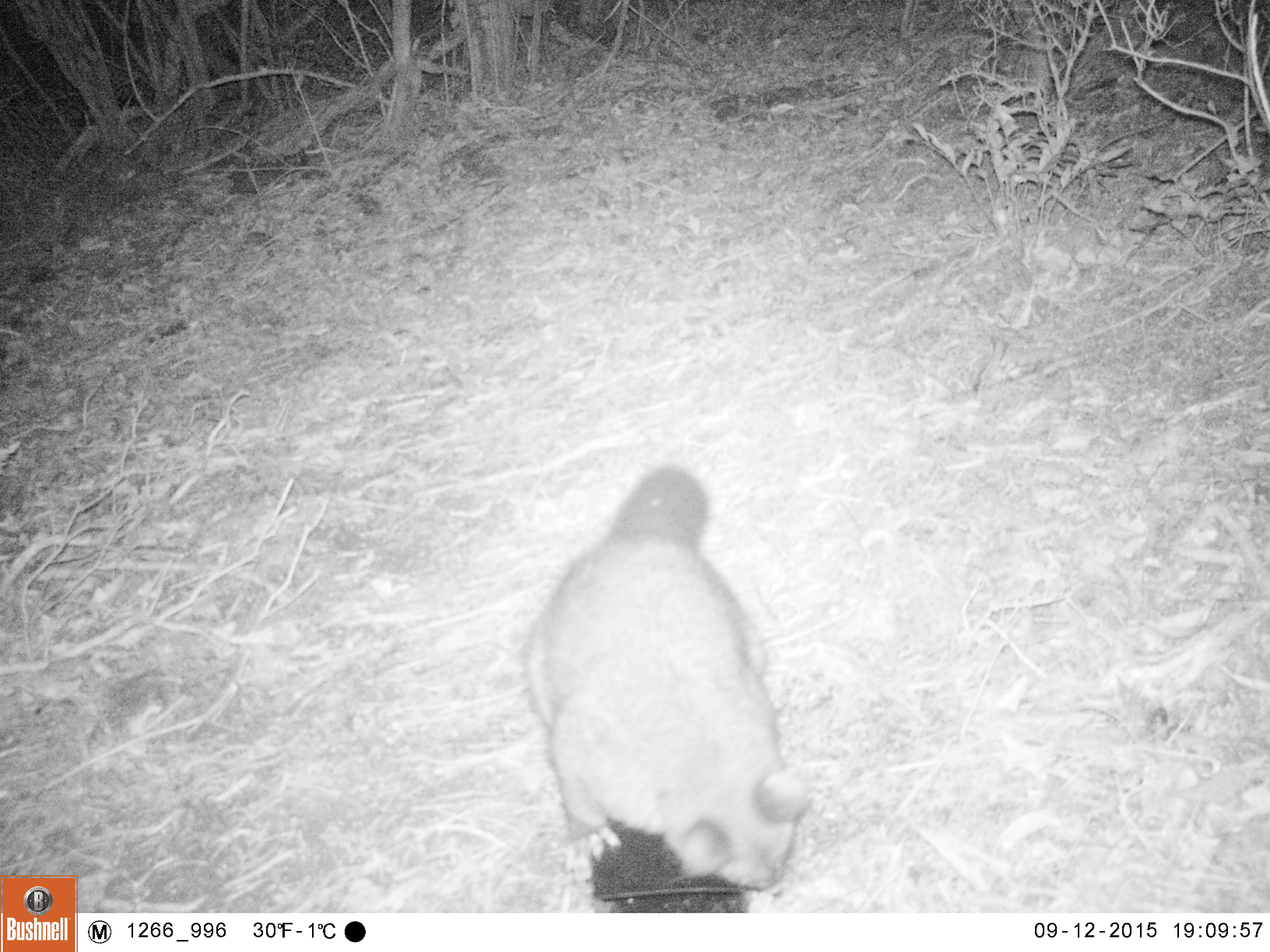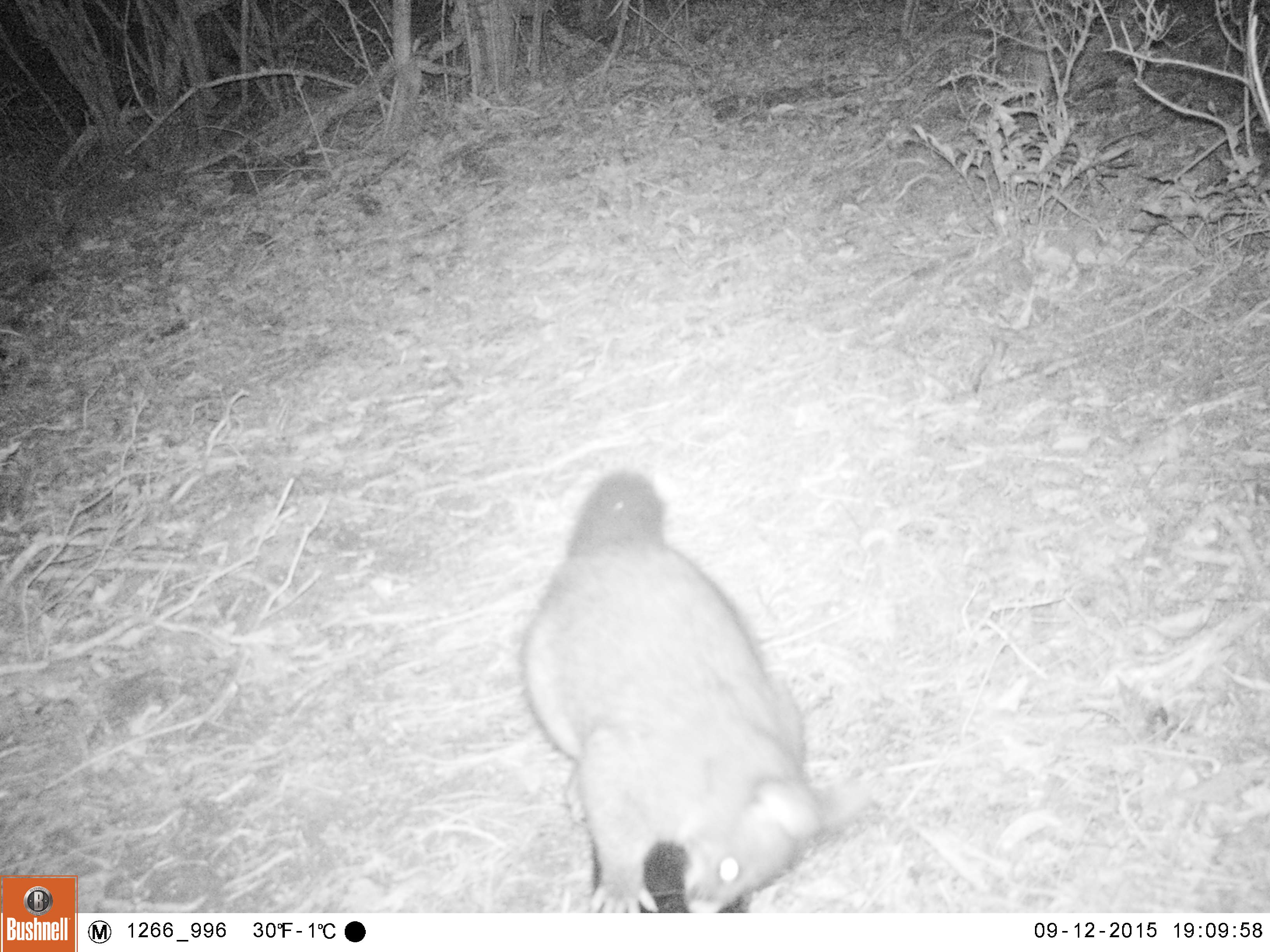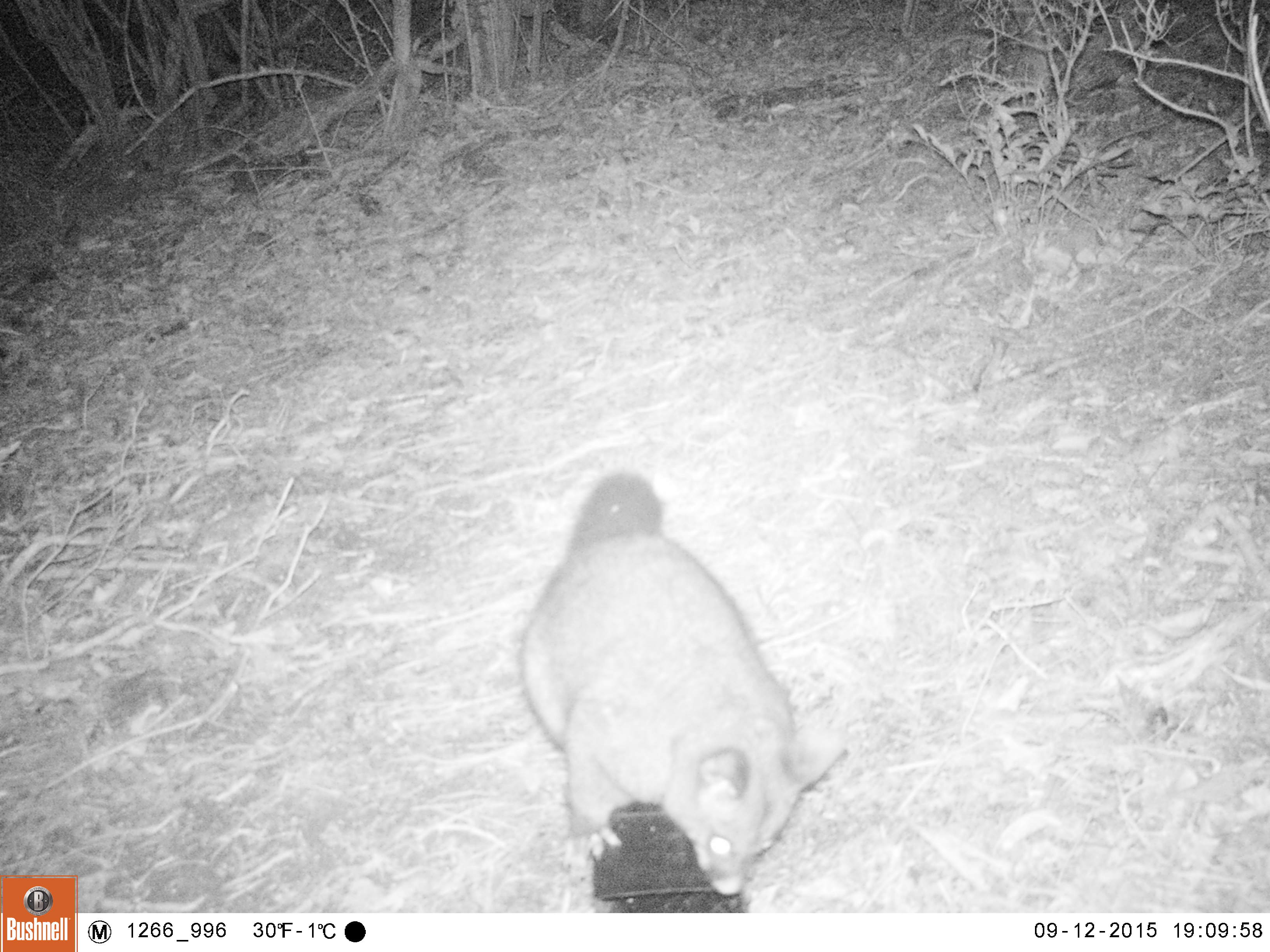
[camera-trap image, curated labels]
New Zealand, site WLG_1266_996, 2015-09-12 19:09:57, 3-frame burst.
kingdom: Animalia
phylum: Chordata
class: Mammalia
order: Diprotodontia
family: Phalangeridae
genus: Trichosurus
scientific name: Trichosurus vulpecula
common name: common brushtail possum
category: possum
Possum (common brushtail possum) (Trichosurus vulpecula).